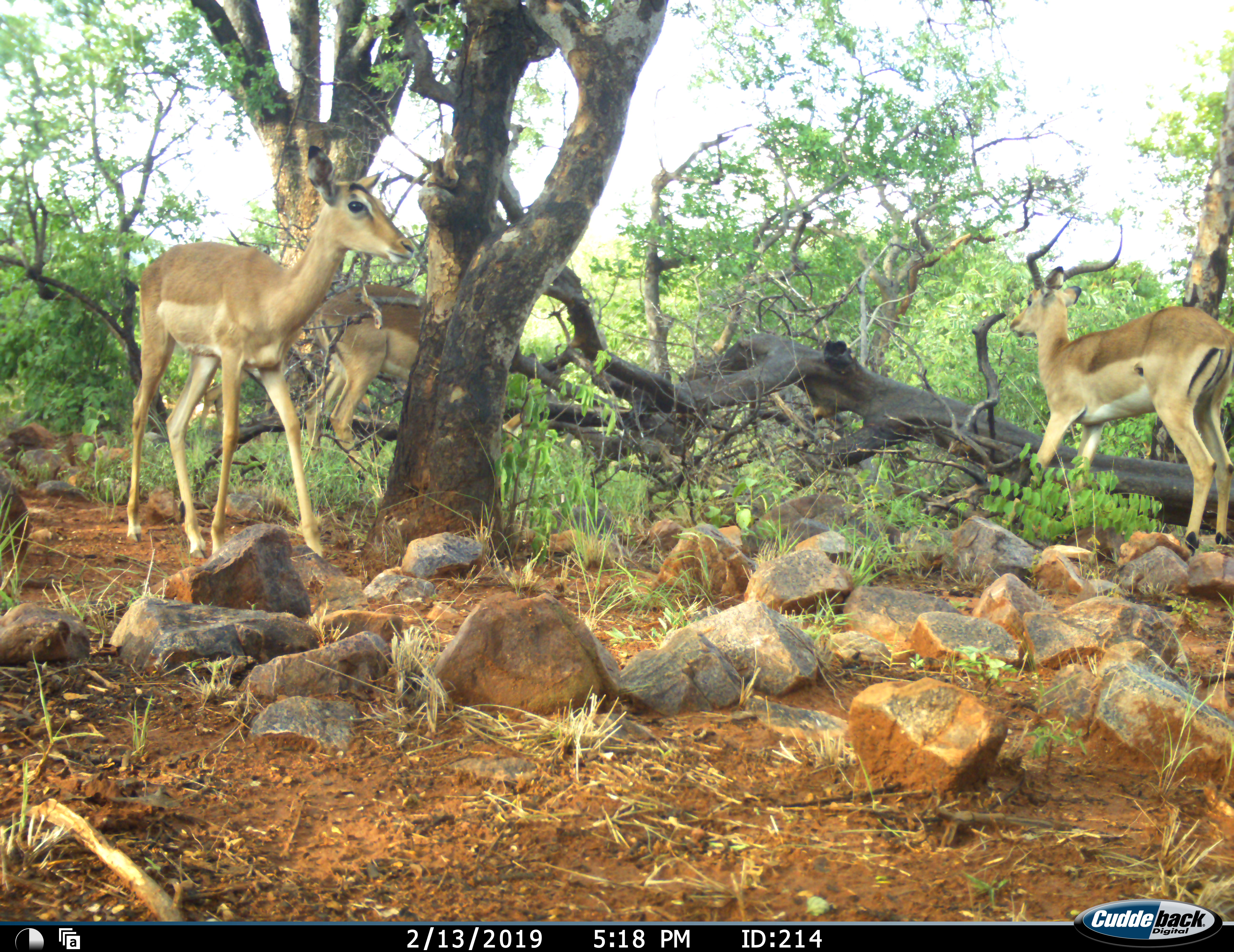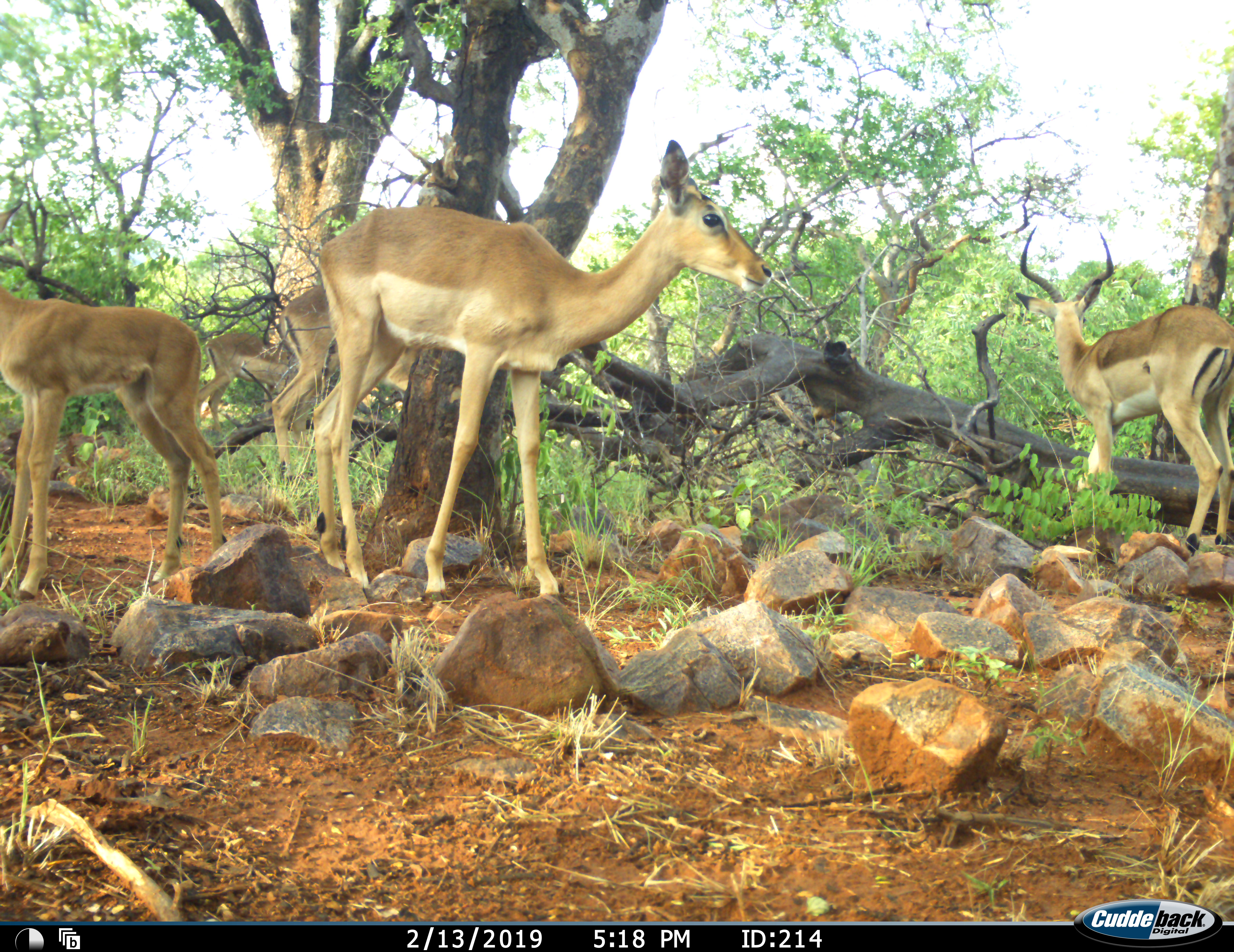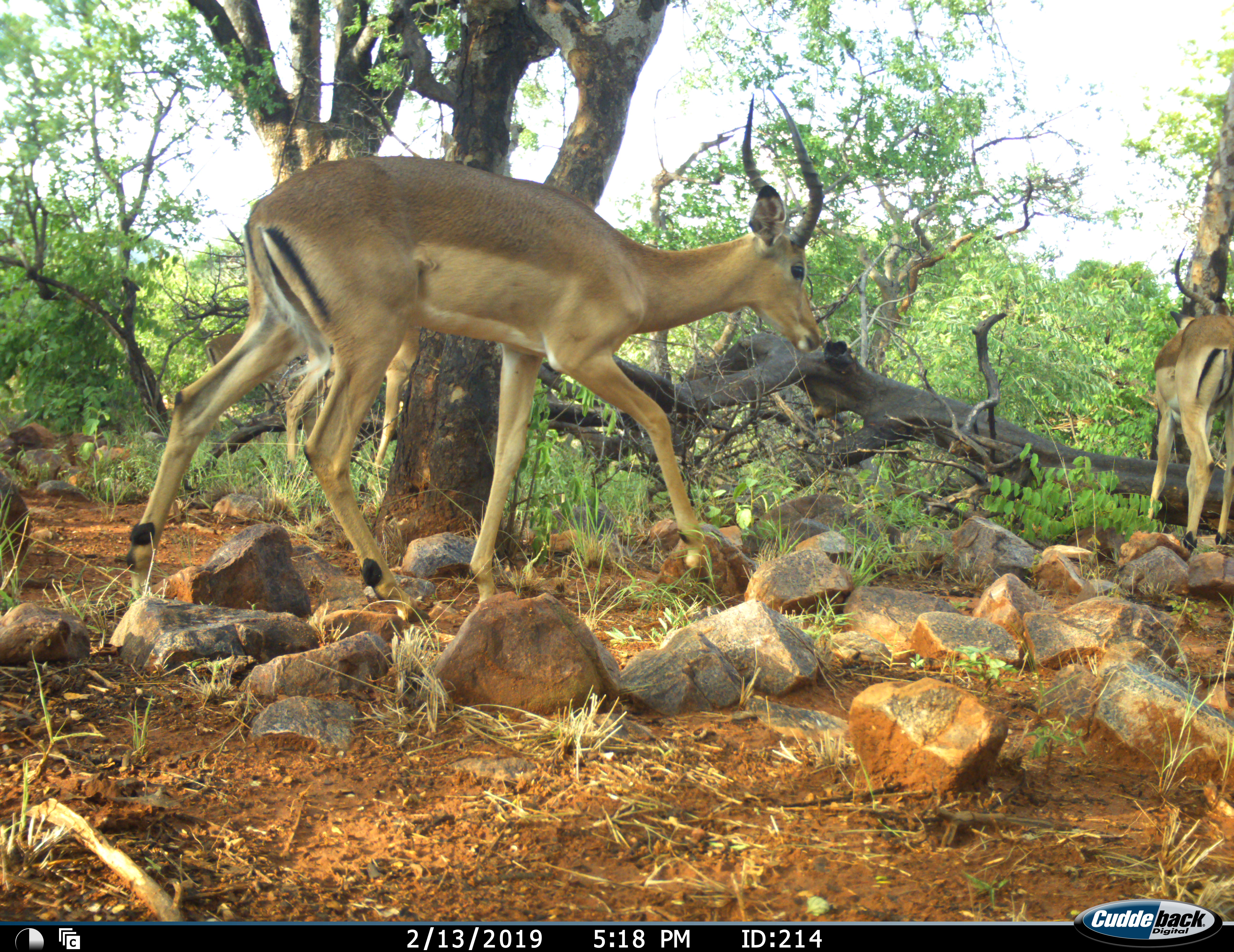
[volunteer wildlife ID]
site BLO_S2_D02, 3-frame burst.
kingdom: Animalia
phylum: Chordata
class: Mammalia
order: Artiodactyla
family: Bovidae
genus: Aepyceros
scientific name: Aepyceros melampus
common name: impala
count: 5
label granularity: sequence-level